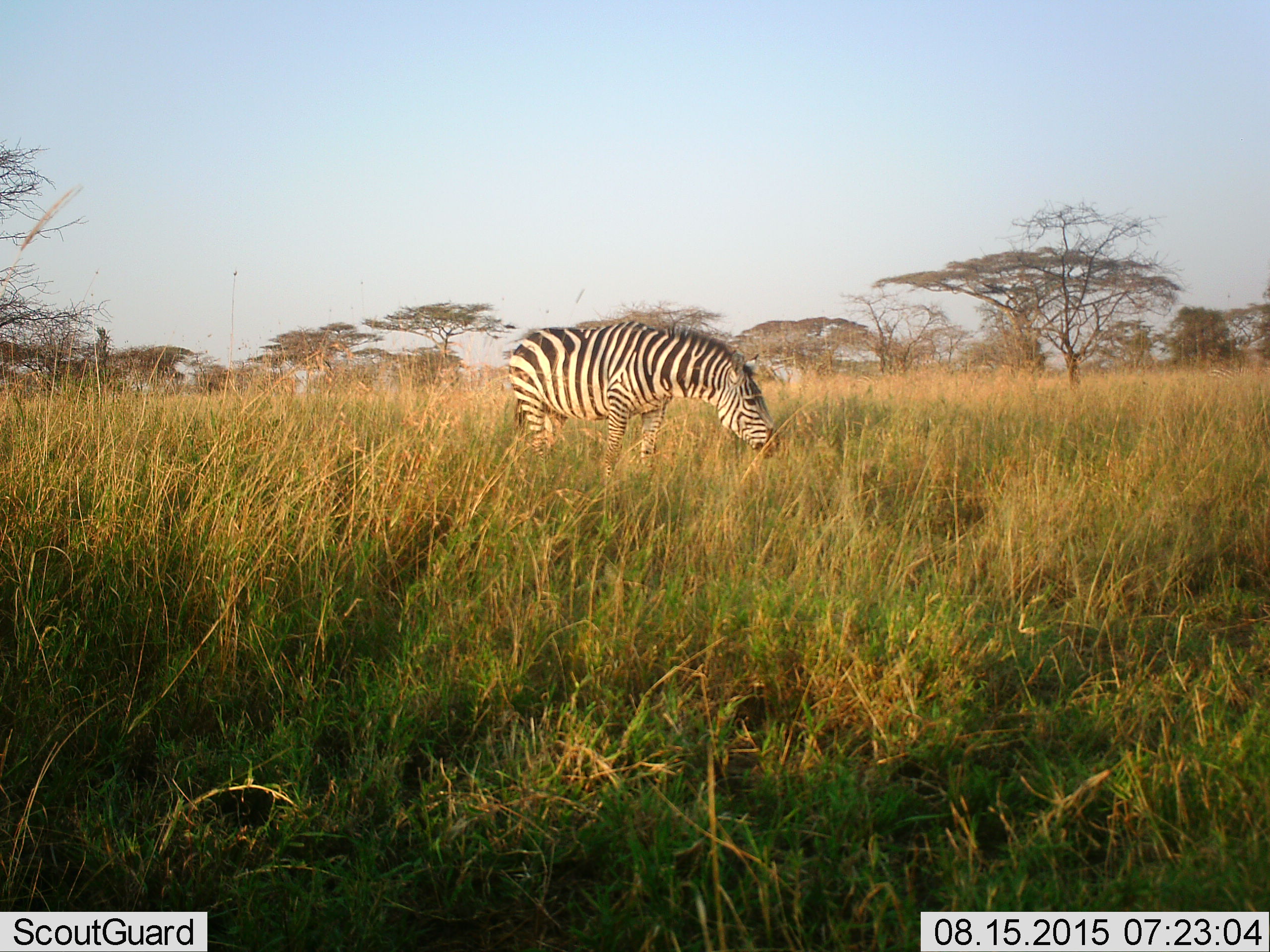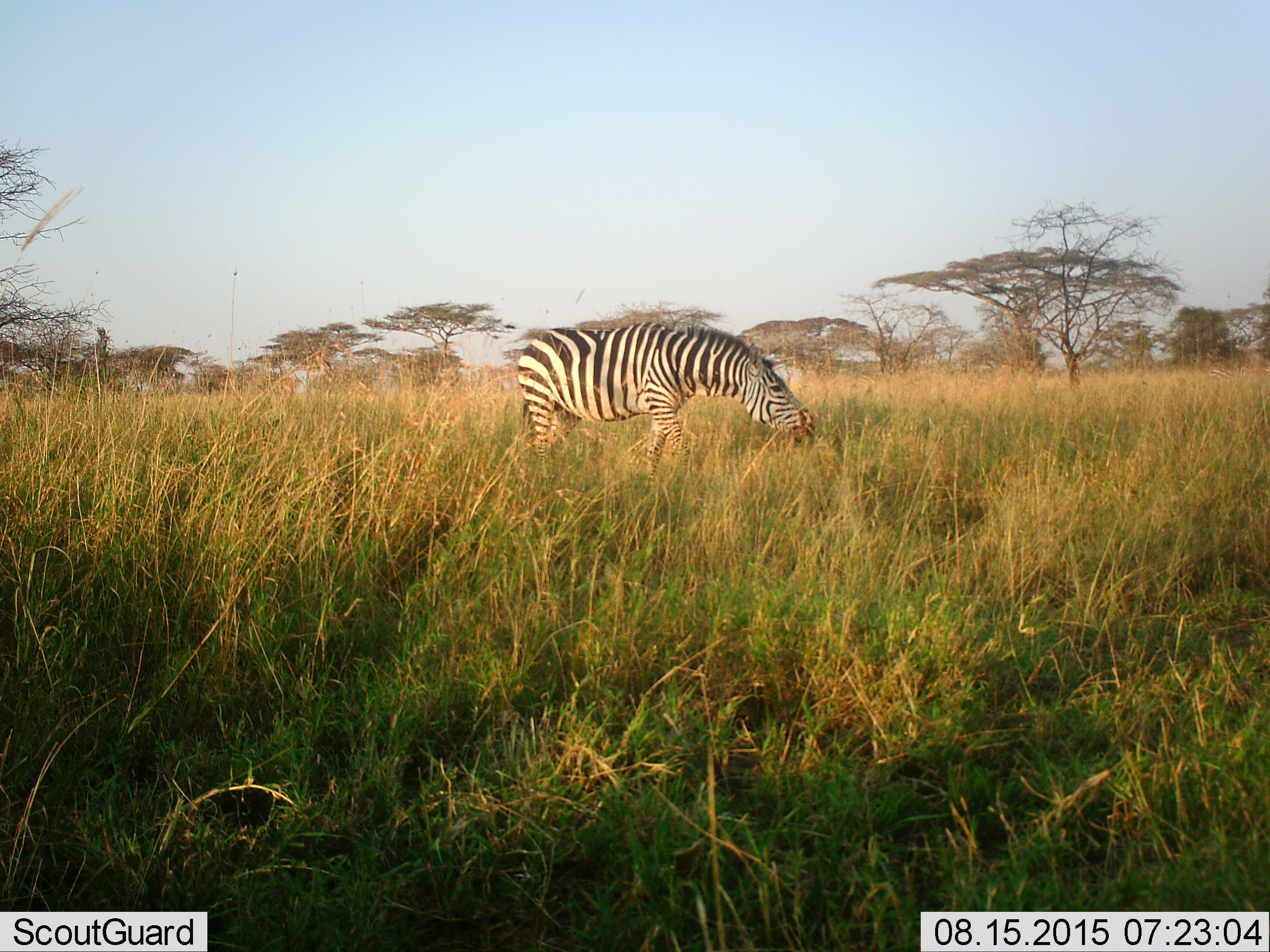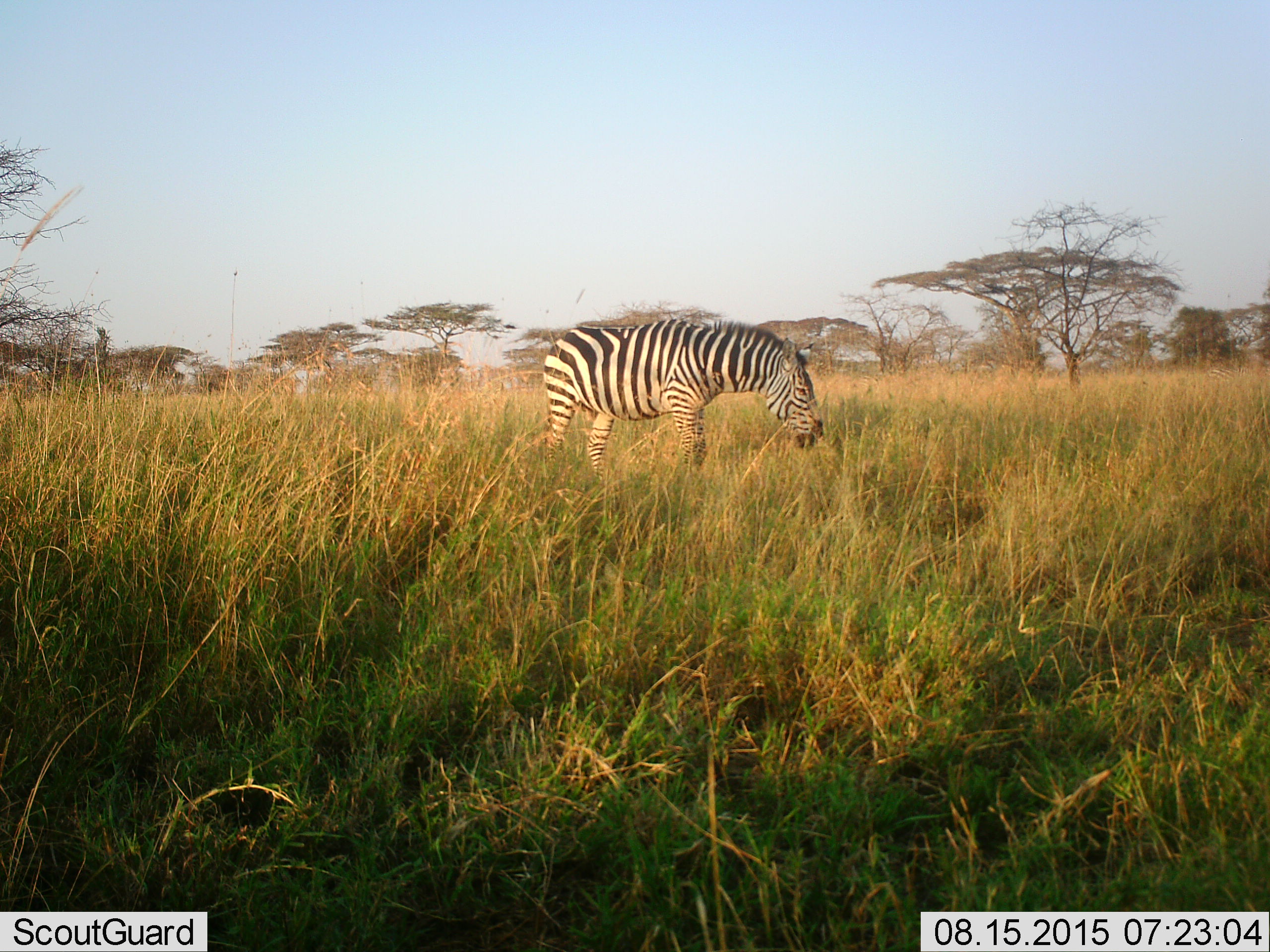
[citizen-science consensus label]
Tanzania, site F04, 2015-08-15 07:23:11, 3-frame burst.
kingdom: Animalia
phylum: Chordata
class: Mammalia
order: Perissodactyla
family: Equidae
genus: Equus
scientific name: Equus quagga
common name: plains zebra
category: zebra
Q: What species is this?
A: Zebra (plains zebra) (Equus quagga).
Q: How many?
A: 1.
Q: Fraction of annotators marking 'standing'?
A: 25%.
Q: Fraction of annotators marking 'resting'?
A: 0%.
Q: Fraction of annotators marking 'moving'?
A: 40%.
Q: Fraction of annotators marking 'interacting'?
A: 0%.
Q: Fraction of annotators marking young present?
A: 0%.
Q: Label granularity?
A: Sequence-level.